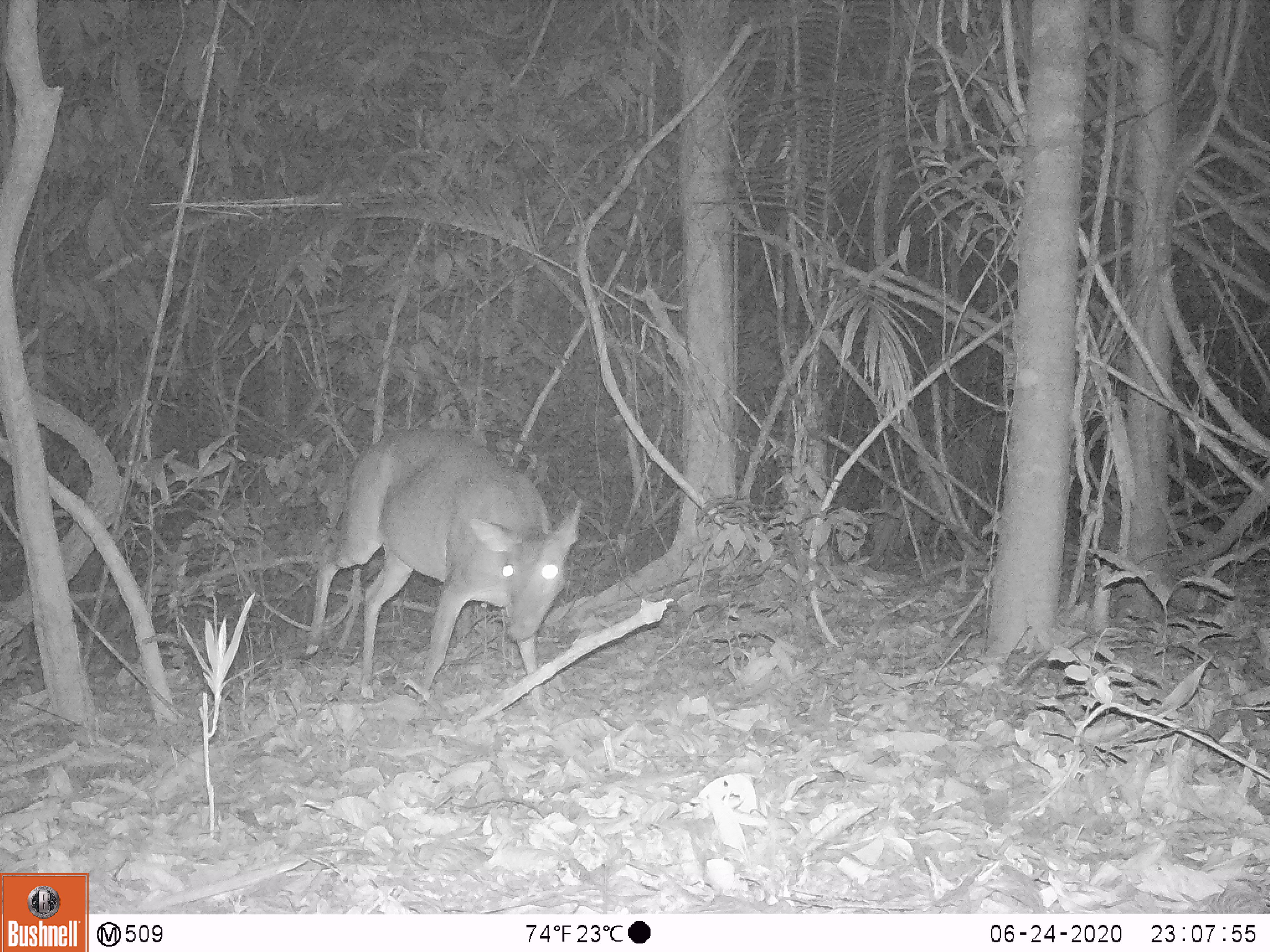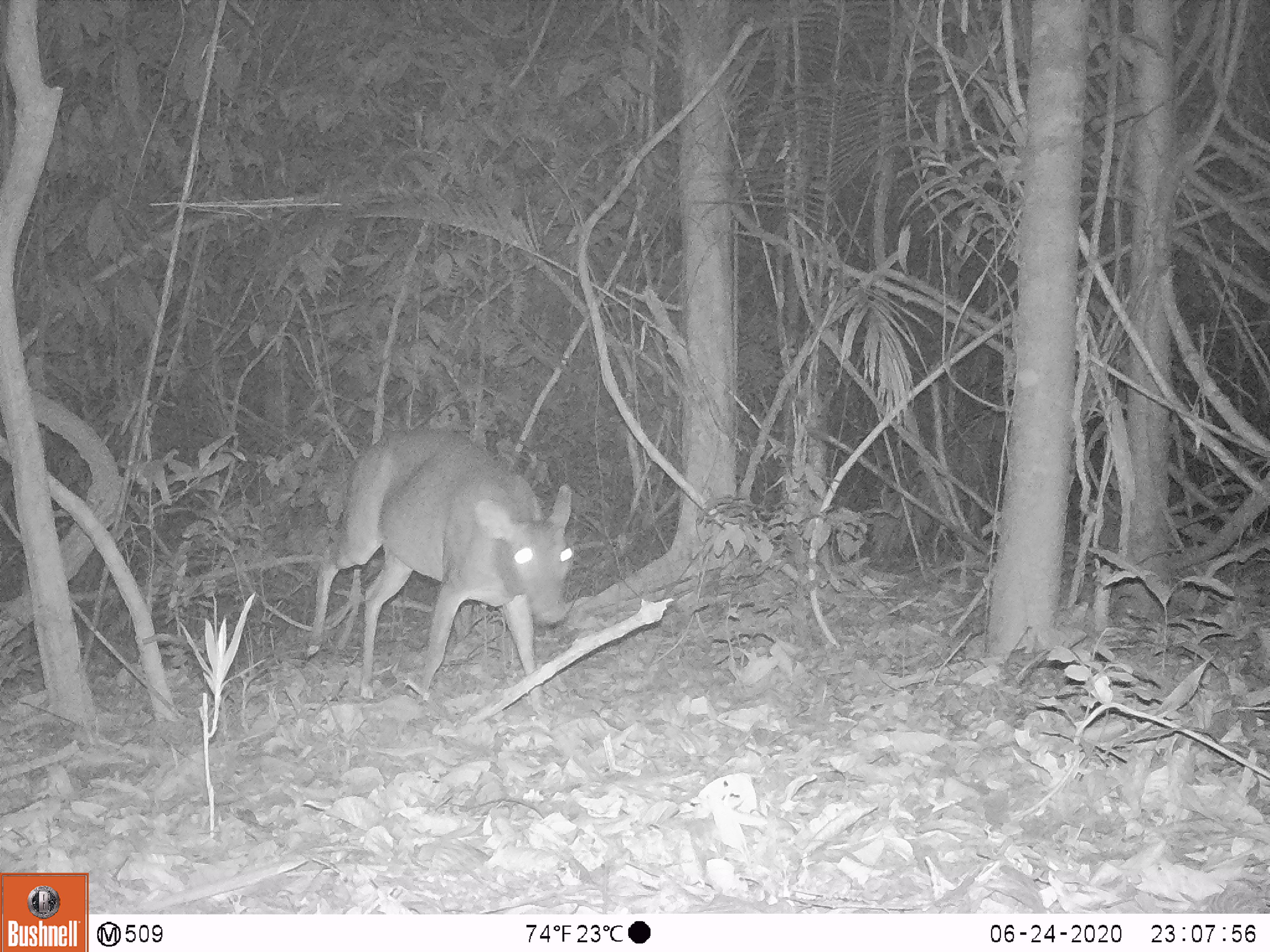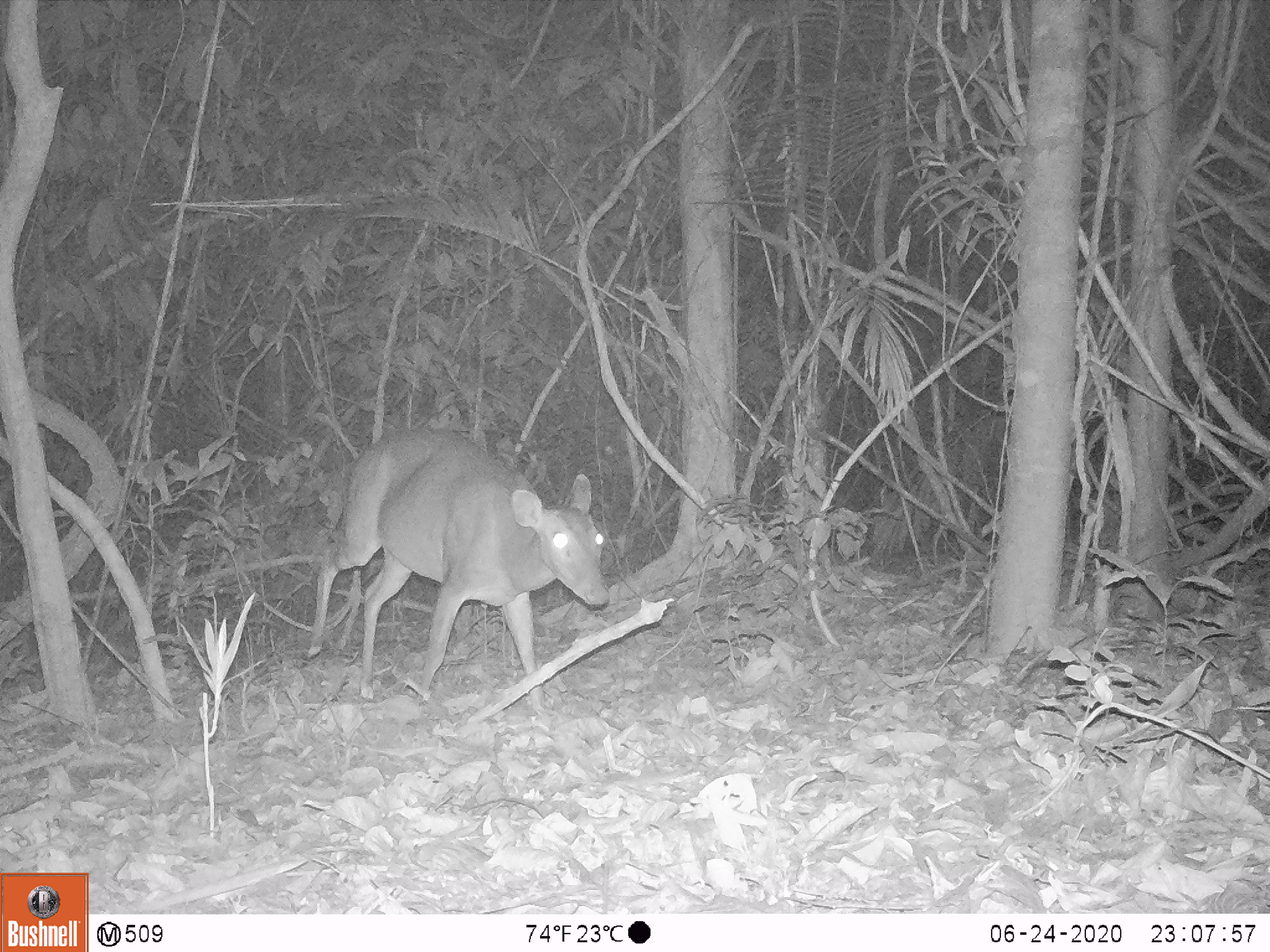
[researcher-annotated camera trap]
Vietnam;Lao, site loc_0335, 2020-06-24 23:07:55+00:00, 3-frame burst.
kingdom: Animalia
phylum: Chordata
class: Mammalia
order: Artiodactyla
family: Cervidae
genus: Muntiacus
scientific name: Muntiacus vuquangensis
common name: large-antlered muntjac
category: large antlered muntjac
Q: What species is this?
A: Large antlered muntjac (large-antlered muntjac) (Muntiacus vuquangensis).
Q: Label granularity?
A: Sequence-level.